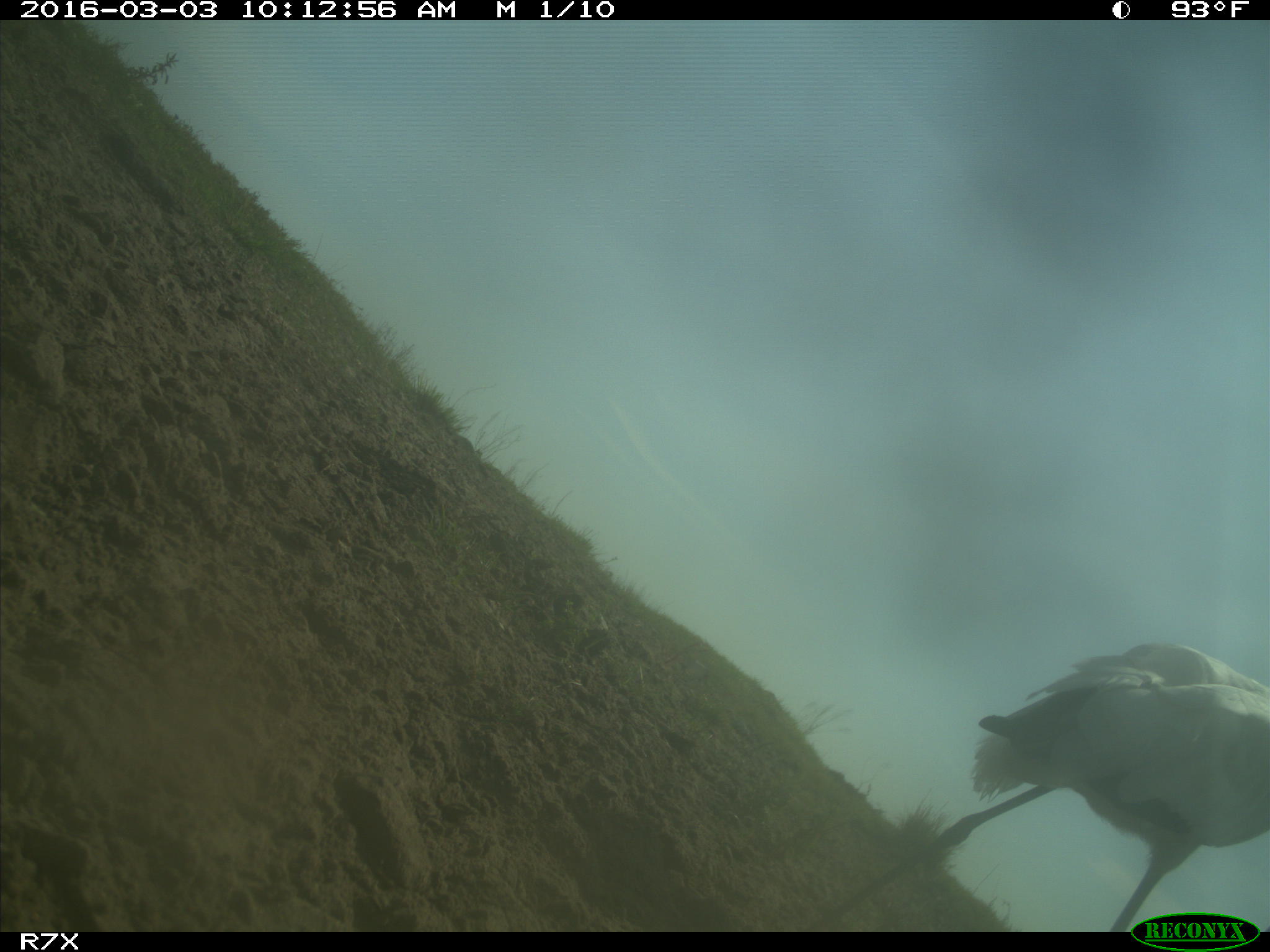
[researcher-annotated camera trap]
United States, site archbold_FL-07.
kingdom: Animalia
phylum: Chordata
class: Aves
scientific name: Aves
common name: birds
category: unidentified bird